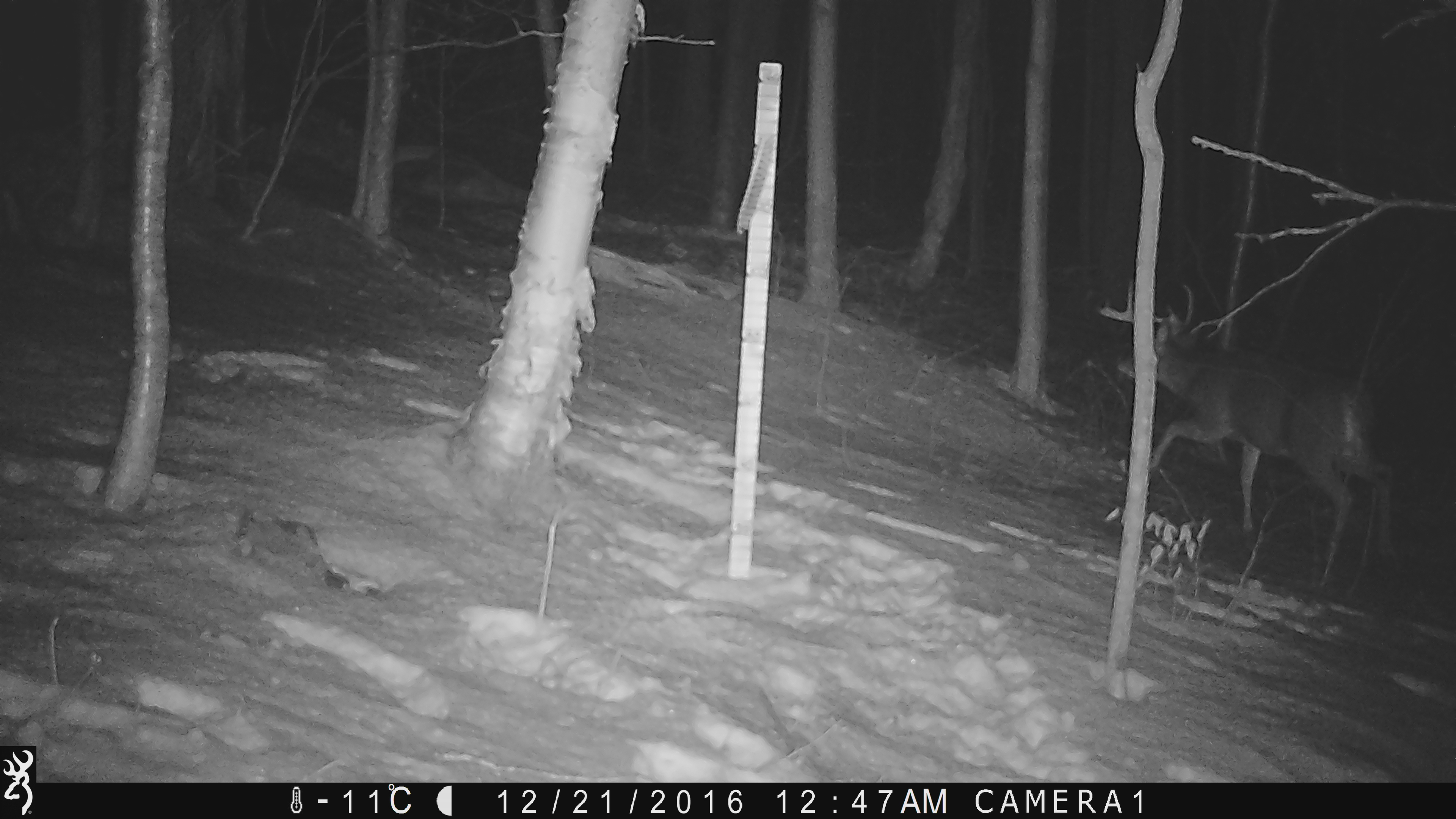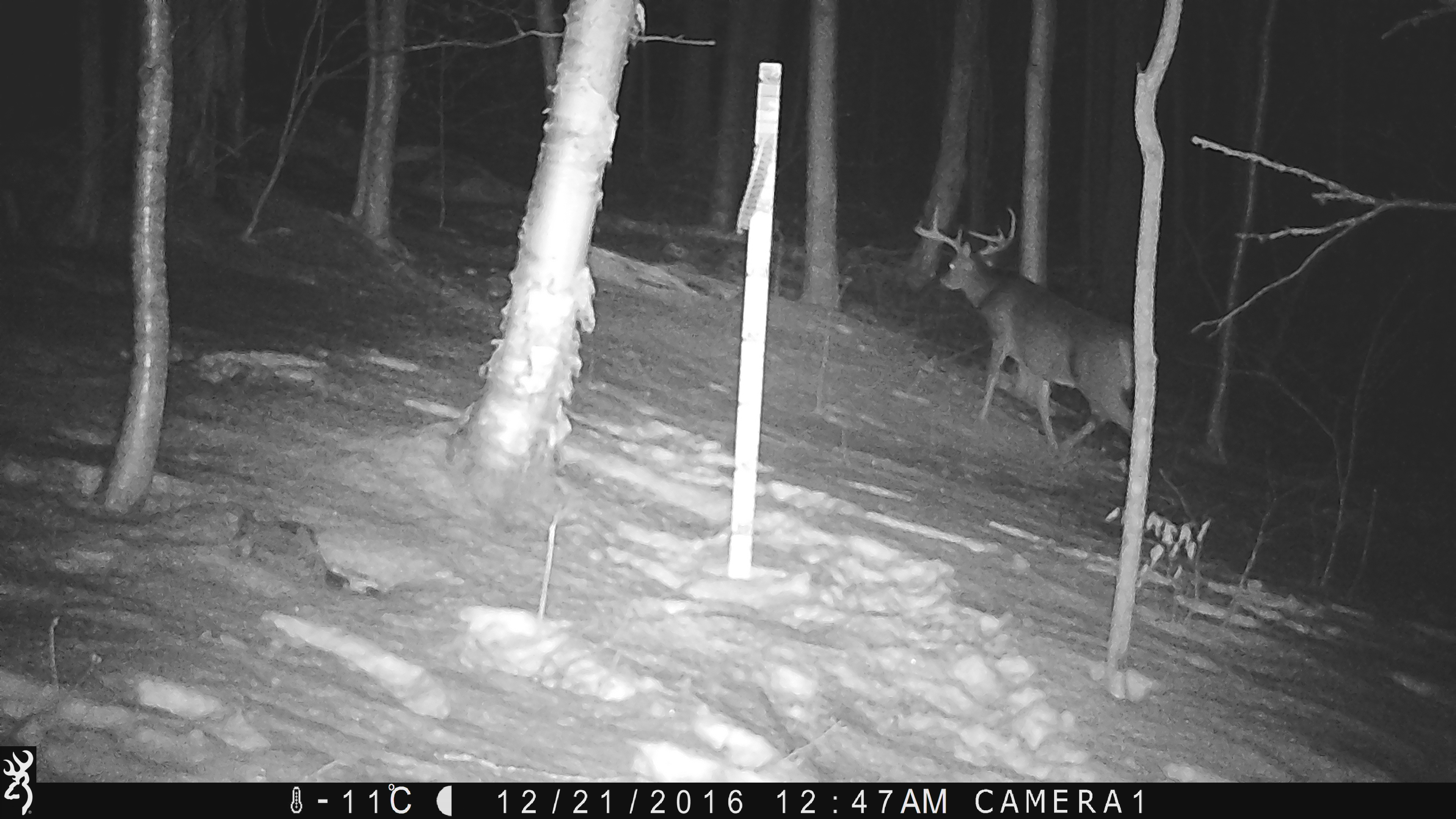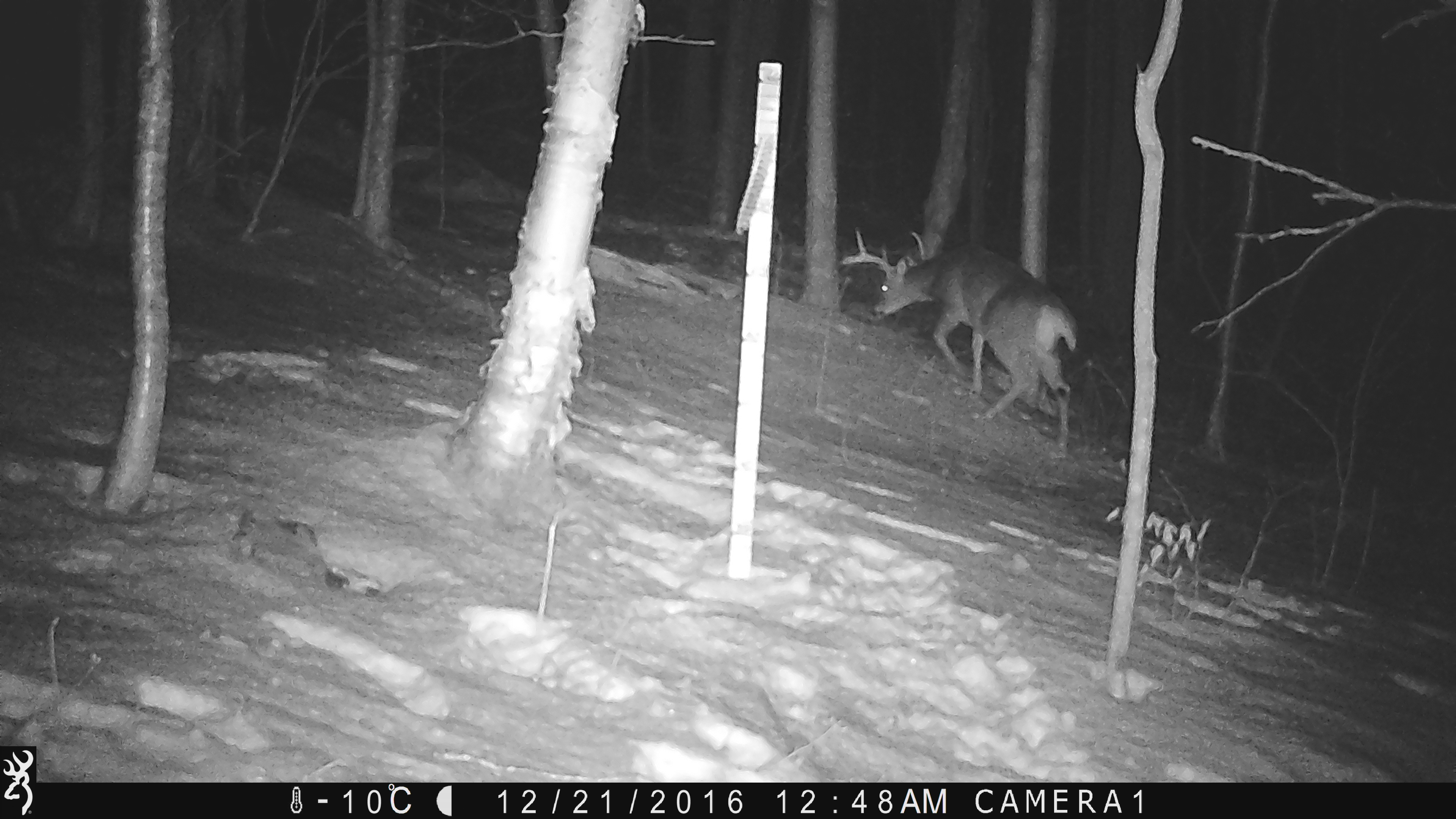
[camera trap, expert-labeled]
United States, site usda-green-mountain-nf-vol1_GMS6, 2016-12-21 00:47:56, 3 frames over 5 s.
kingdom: Animalia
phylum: Chordata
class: Mammalia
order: Artiodactyla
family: Cervidae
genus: Odocoileus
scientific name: Odocoileus virginianus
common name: white-tailed deer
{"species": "white-tailed deer (Odocoileus virginianus)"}